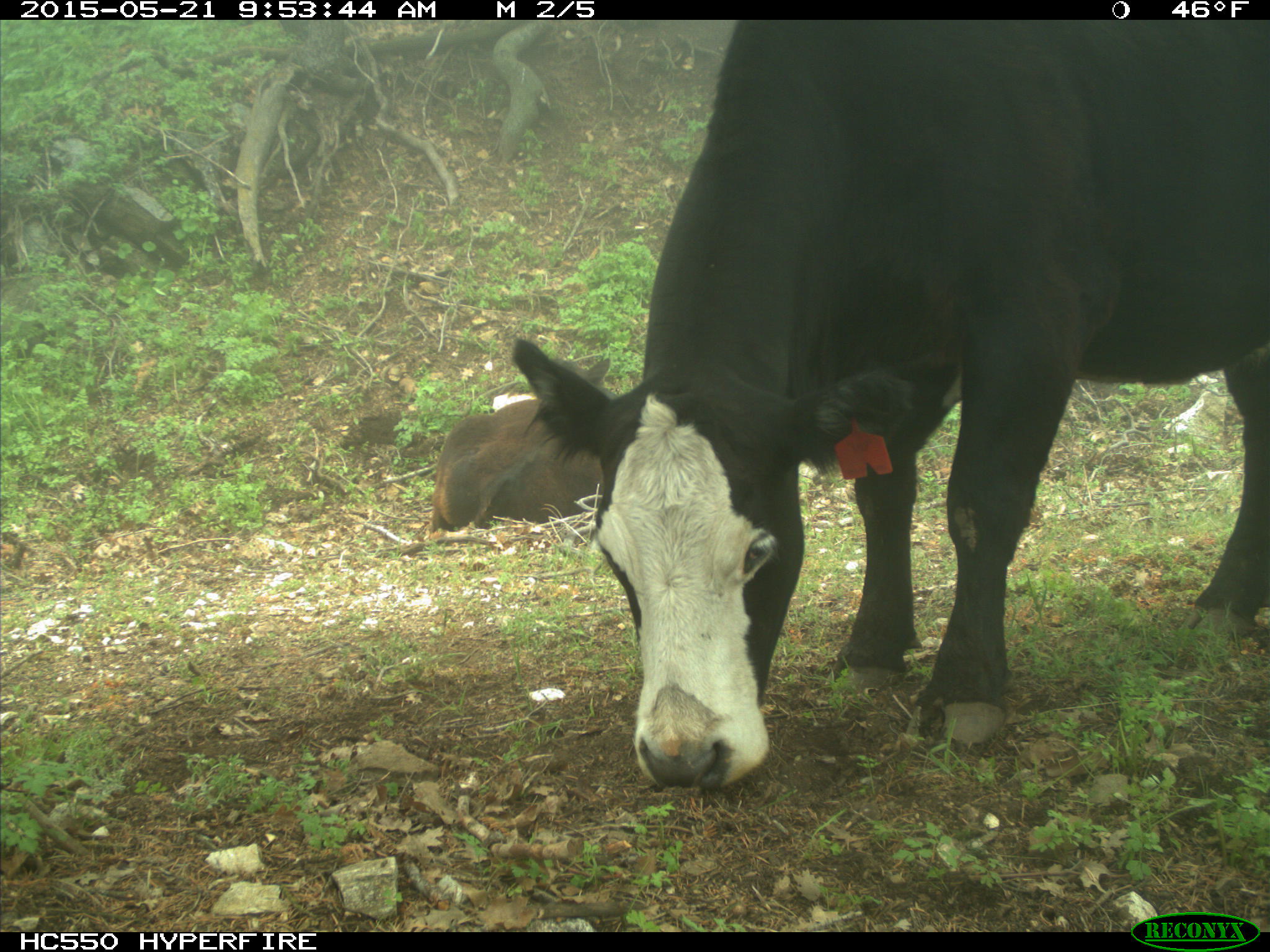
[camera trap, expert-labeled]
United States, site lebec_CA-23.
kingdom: Animalia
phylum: Chordata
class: Mammalia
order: Artiodactyla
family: Bovidae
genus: Bos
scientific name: Bos taurus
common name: domestic cow